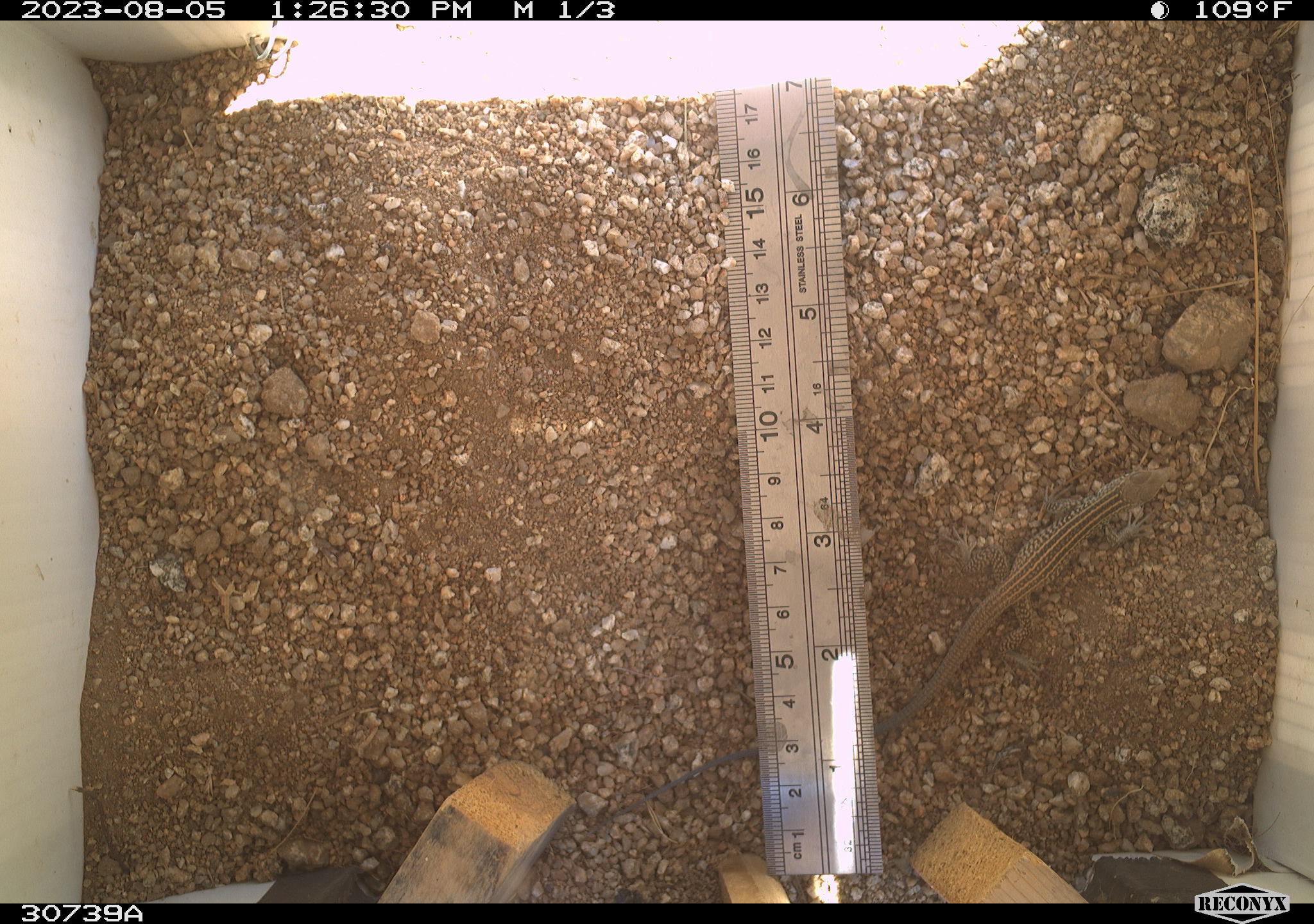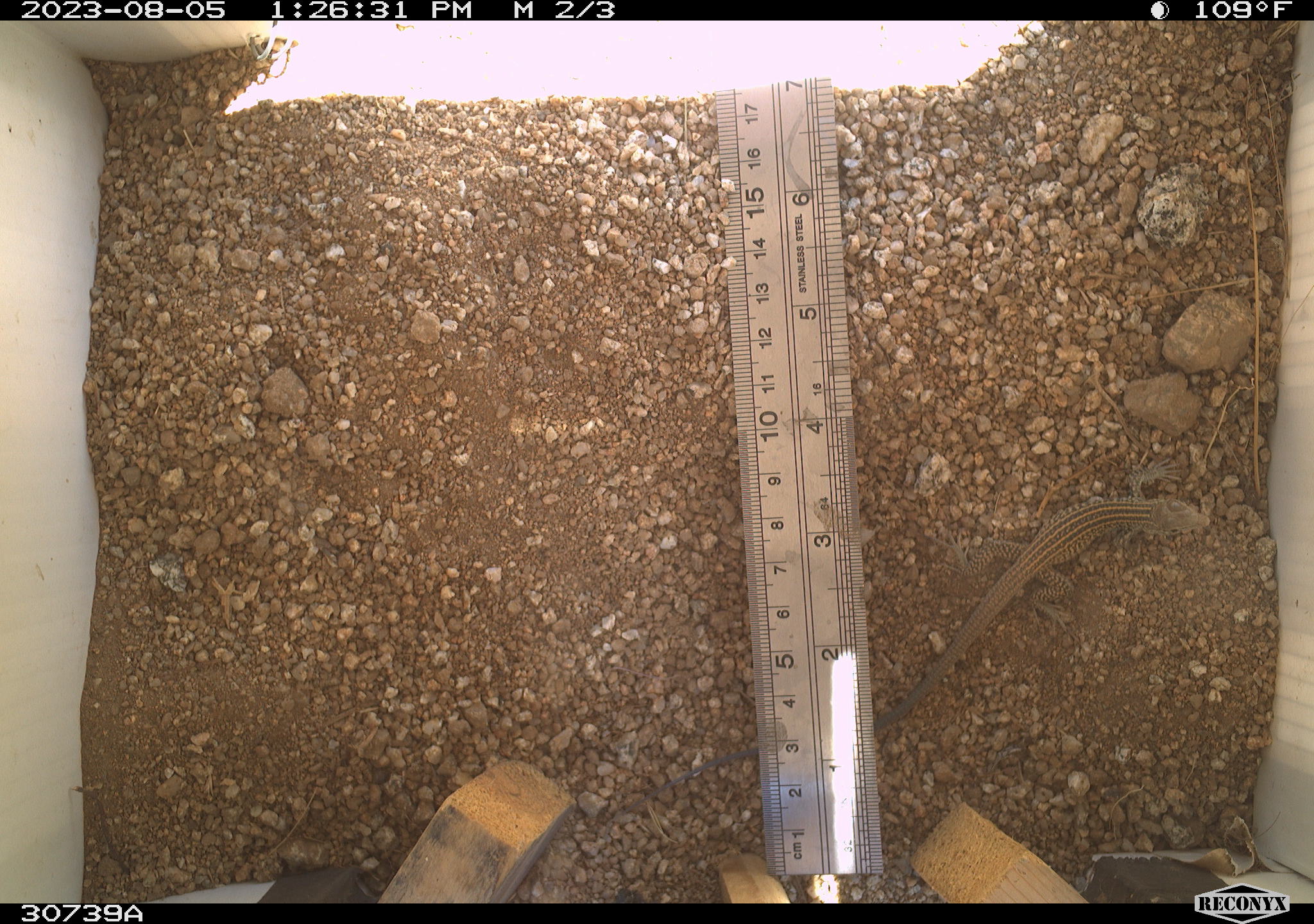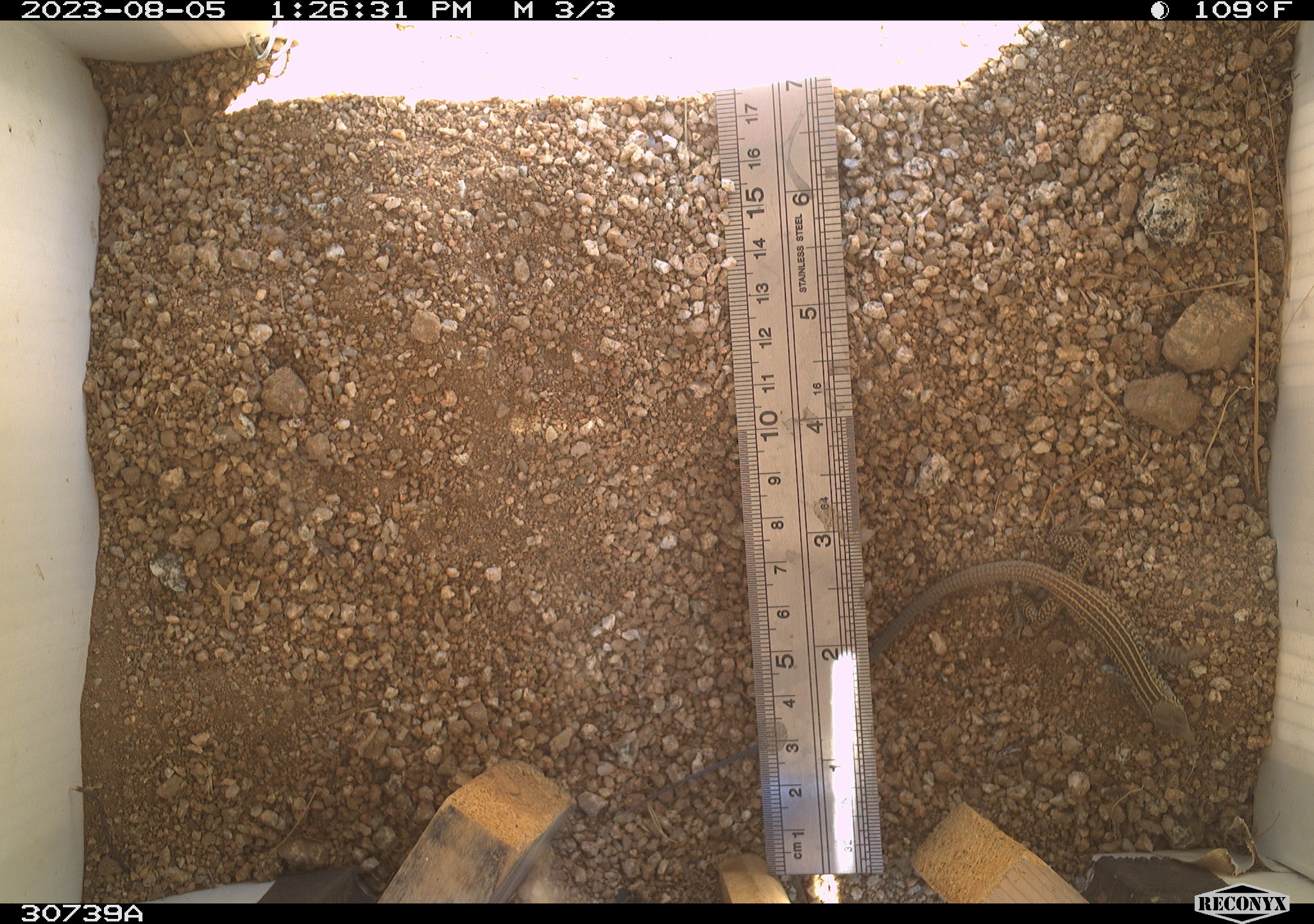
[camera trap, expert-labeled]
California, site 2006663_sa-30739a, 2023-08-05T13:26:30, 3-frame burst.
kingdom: Animalia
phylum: Chordata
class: Reptilia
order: Squamata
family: Teiidae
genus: Aspidoscelis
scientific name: Aspidoscelis tigris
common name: western whiptail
Western whiptail (Aspidoscelis tigris).